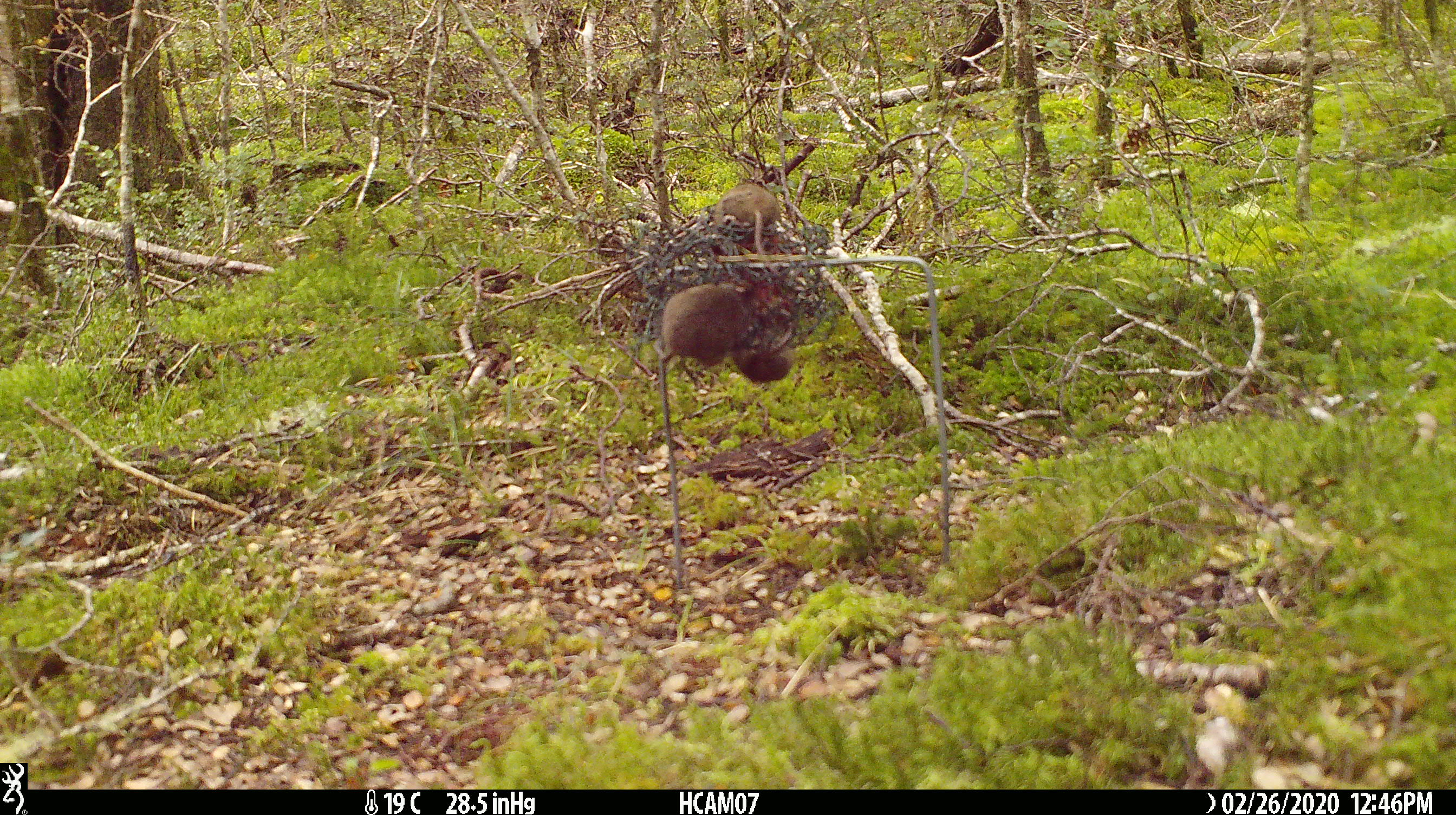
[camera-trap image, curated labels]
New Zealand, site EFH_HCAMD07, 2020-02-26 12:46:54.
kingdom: Animalia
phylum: Chordata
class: Mammalia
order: Rodentia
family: Muridae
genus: Mus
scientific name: Mus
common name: mouse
Mouse (Mus).